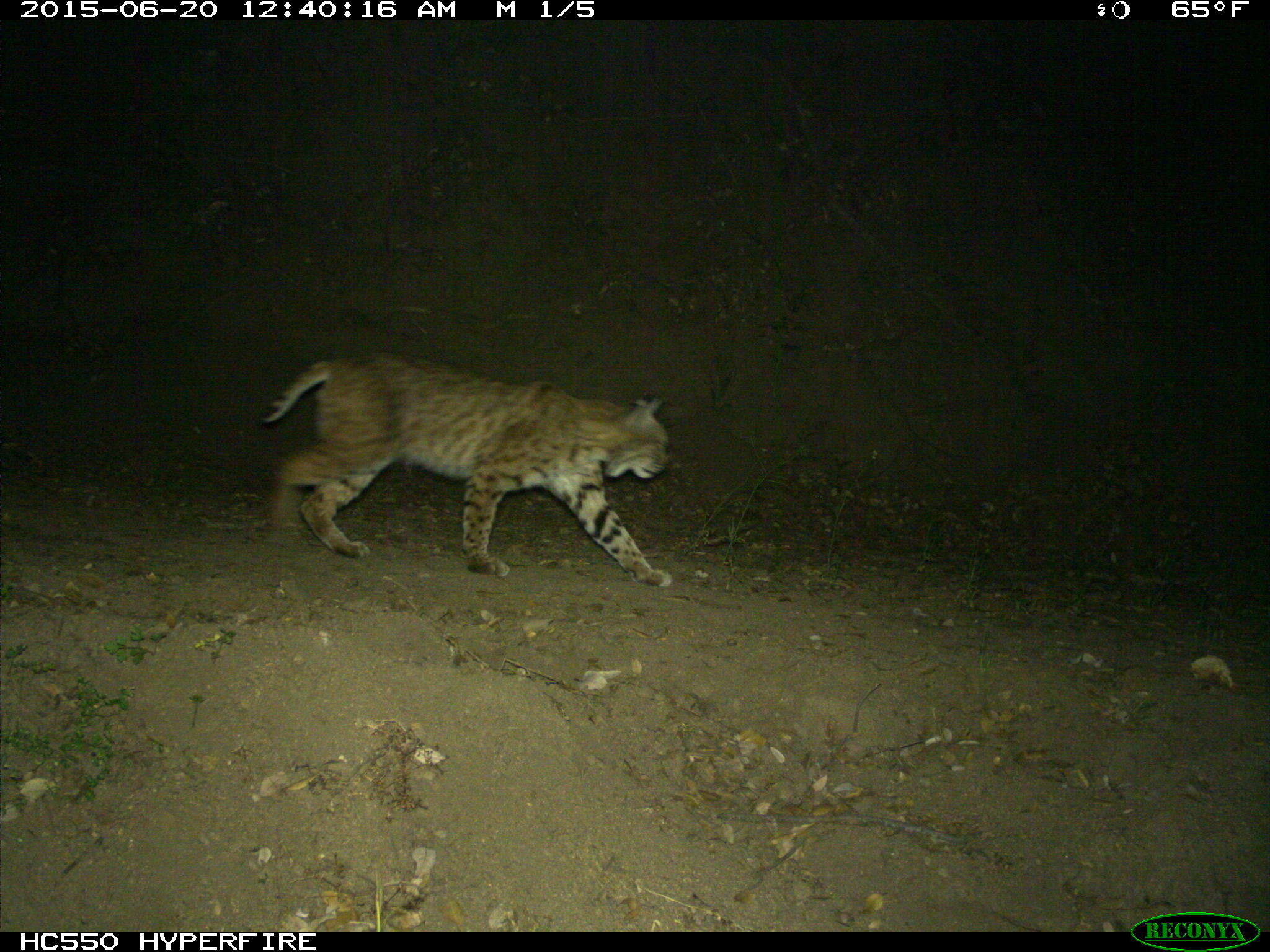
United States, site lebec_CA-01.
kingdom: Animalia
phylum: Chordata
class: Mammalia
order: Carnivora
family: Felidae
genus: Lynx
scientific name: Lynx rufus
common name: bobcat